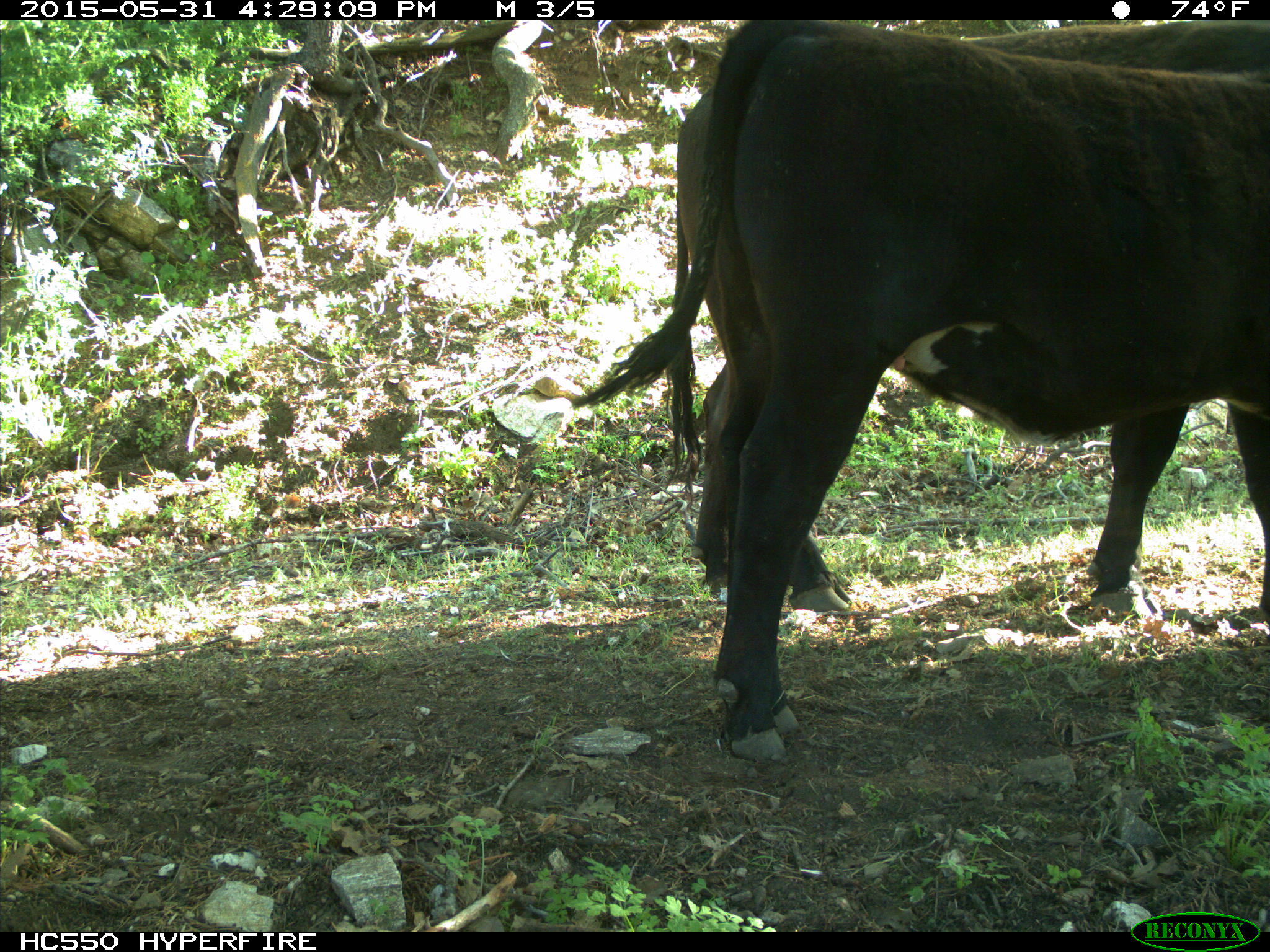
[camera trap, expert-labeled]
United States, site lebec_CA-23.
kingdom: Animalia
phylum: Chordata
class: Mammalia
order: Artiodactyla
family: Bovidae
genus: Bos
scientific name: Bos taurus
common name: domestic cow